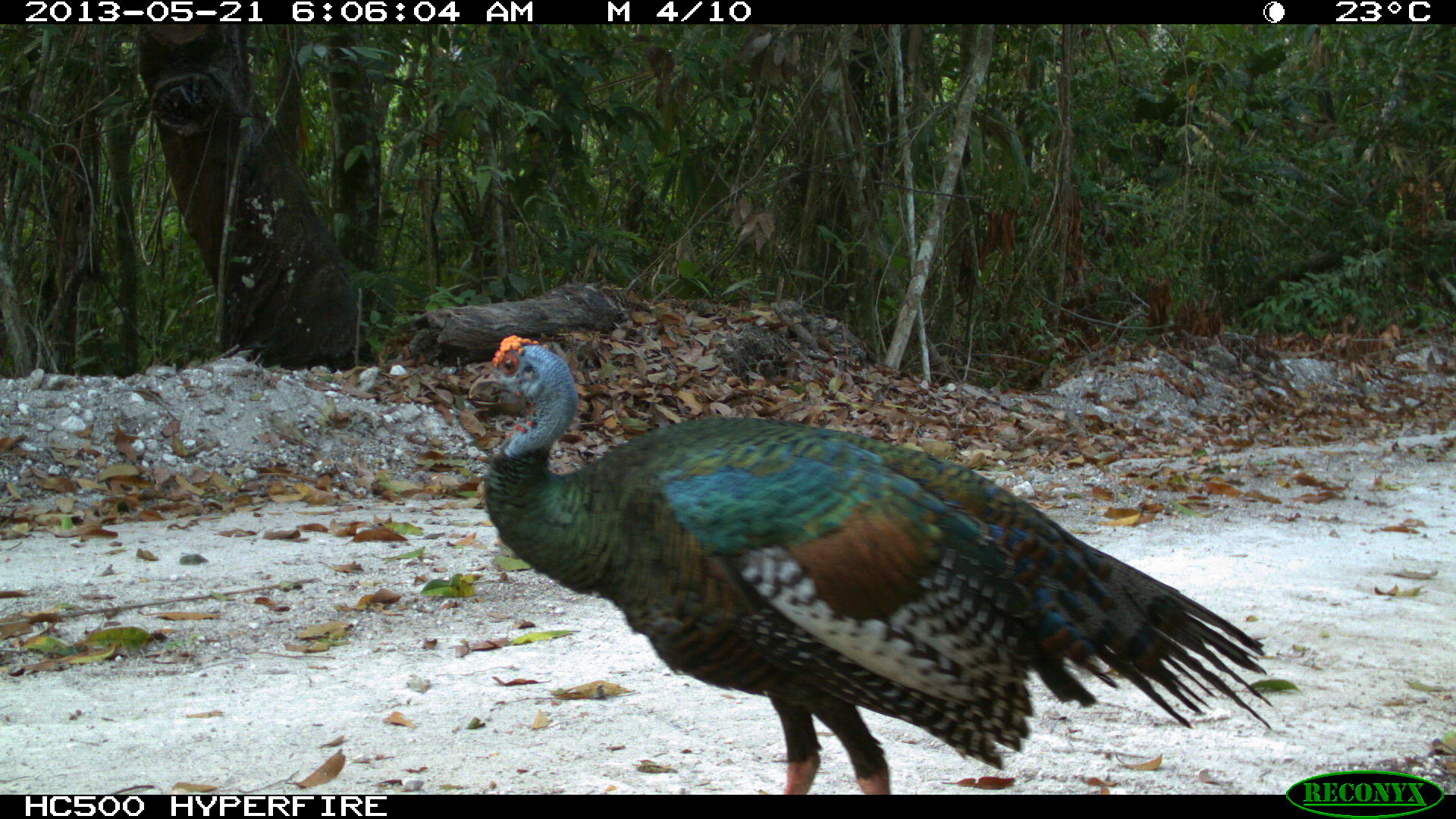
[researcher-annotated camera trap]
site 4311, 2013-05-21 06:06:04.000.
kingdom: Animalia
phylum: Chordata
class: Aves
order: Galliformes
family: Phasianidae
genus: Meleagris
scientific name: Meleagris ocellata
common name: ocellated turkey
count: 1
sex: male